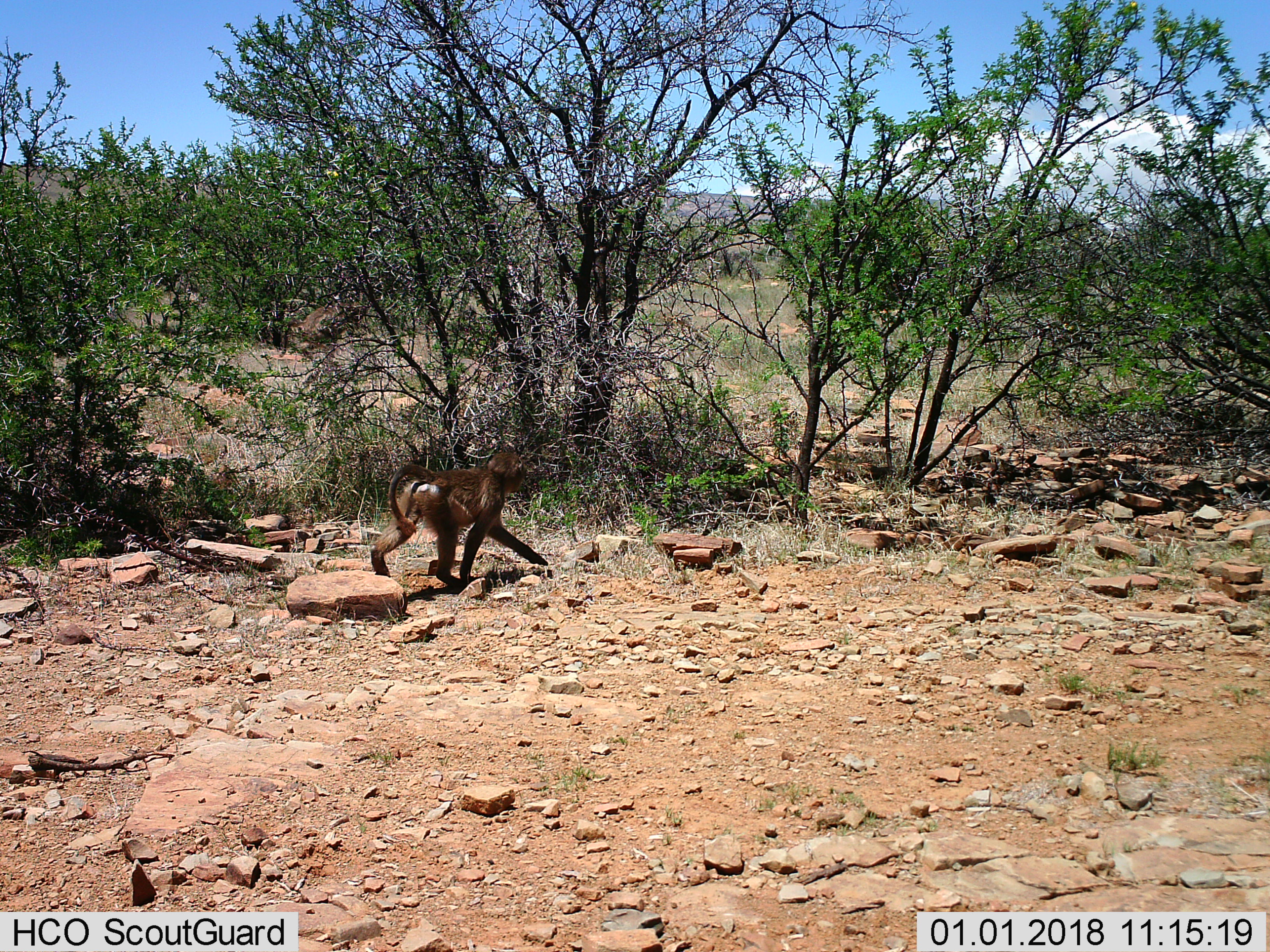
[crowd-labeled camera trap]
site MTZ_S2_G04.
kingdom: Animalia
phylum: Chordata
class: Mammalia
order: Primates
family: Cercopithecidae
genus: Papio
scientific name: Papio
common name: baboon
Baboon (Papio), count 1. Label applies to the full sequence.